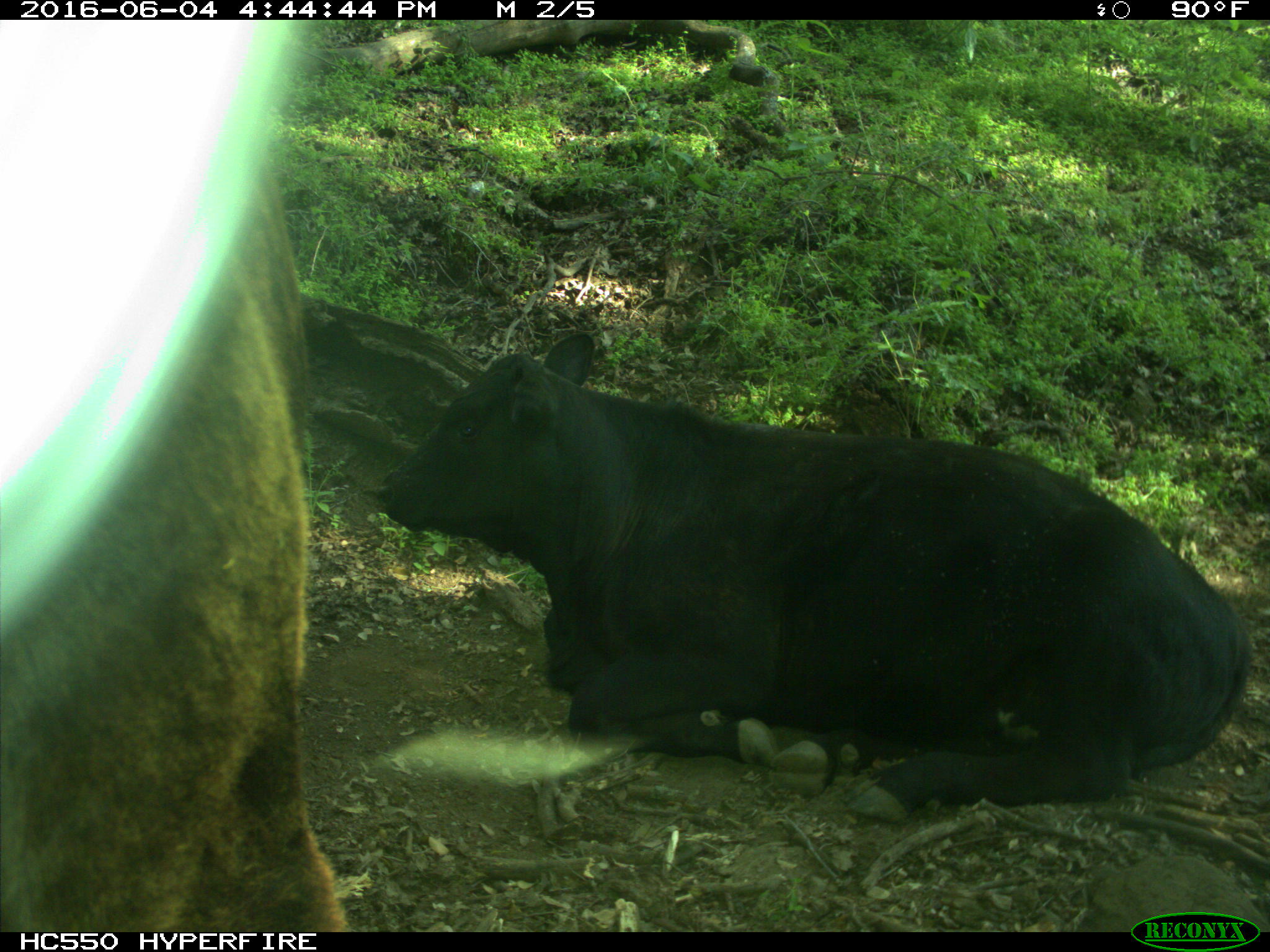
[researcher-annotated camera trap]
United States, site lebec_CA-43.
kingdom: Animalia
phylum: Chordata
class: Mammalia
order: Artiodactyla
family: Bovidae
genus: Bos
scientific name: Bos taurus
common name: domestic cow